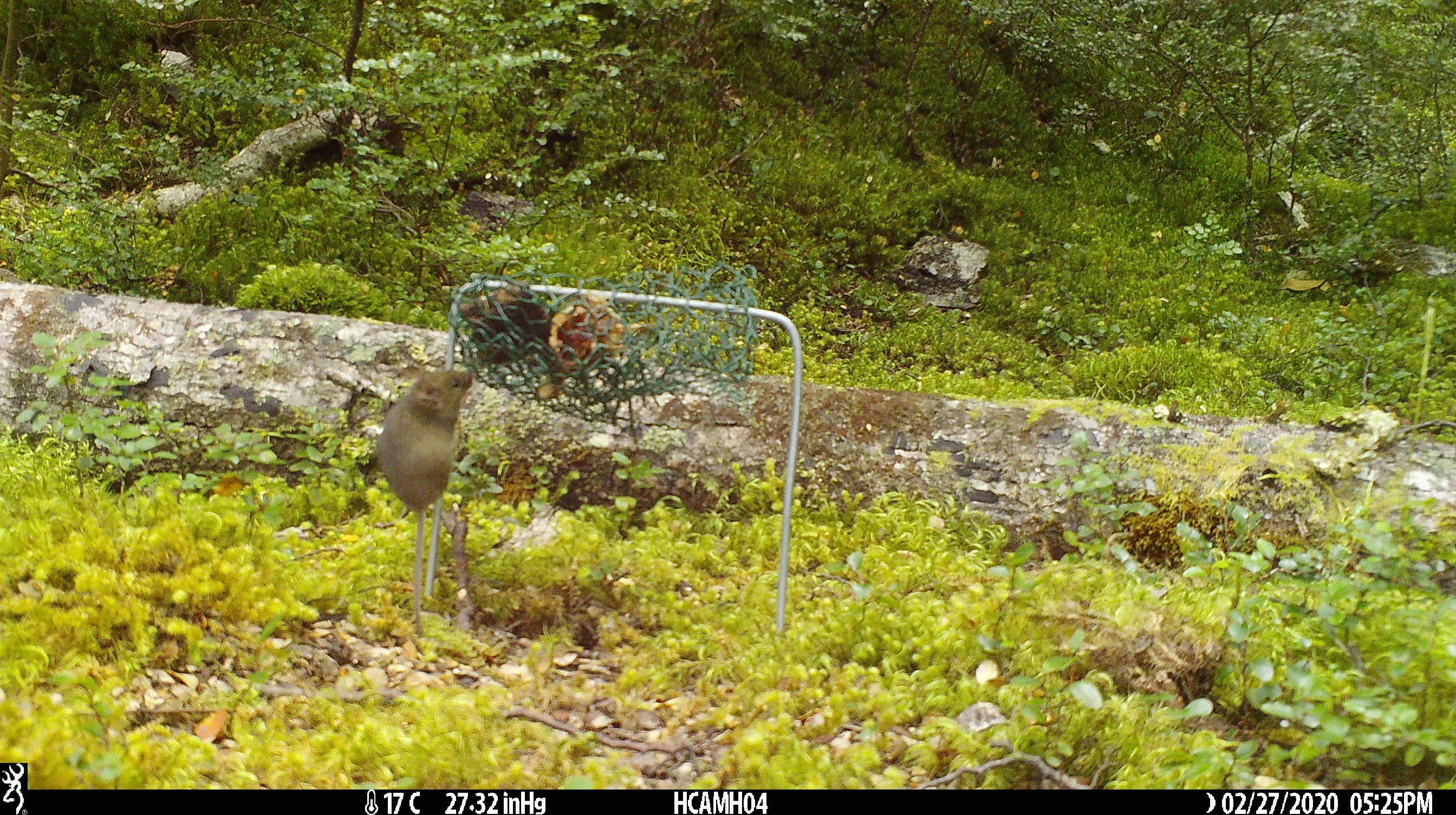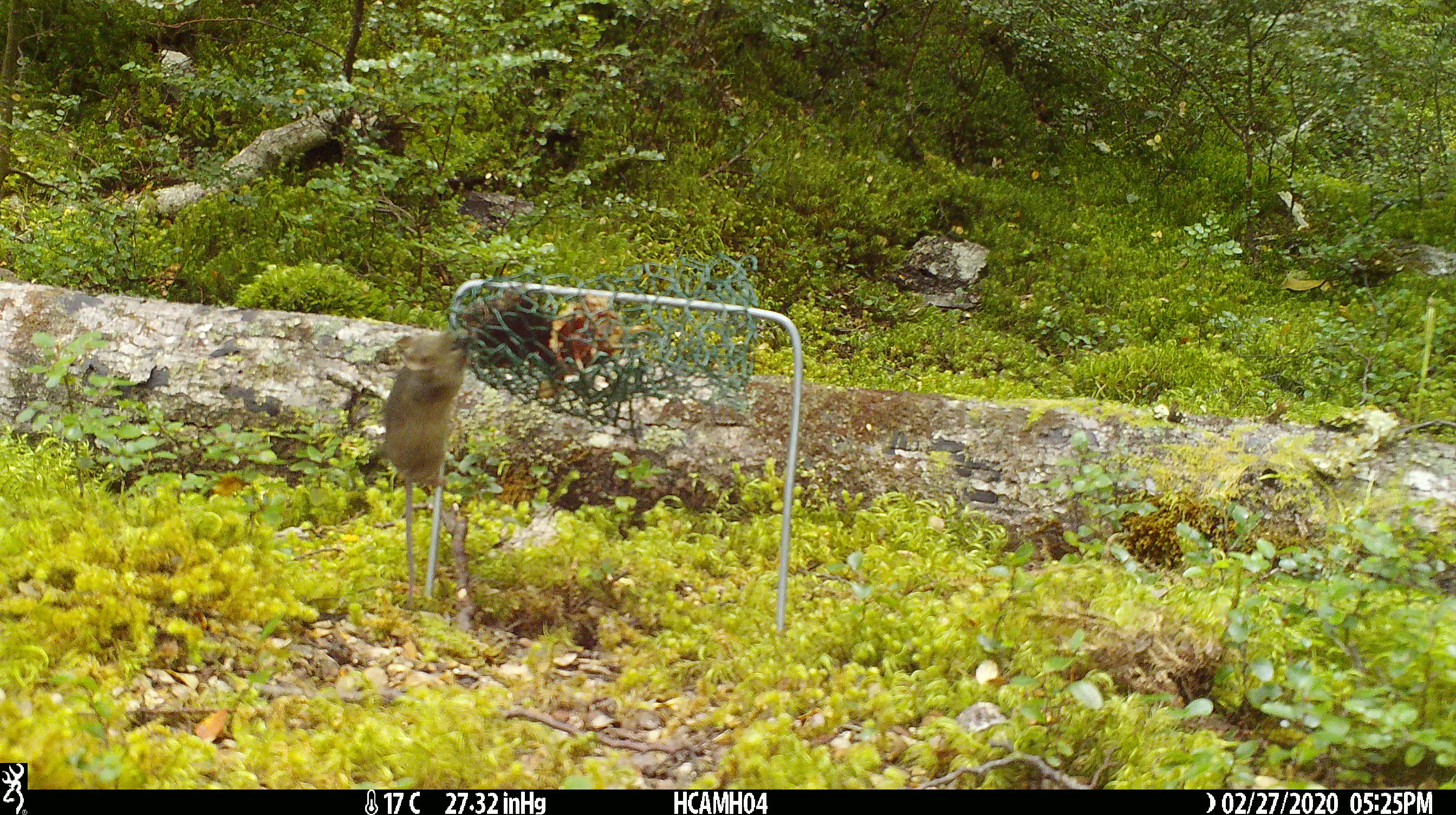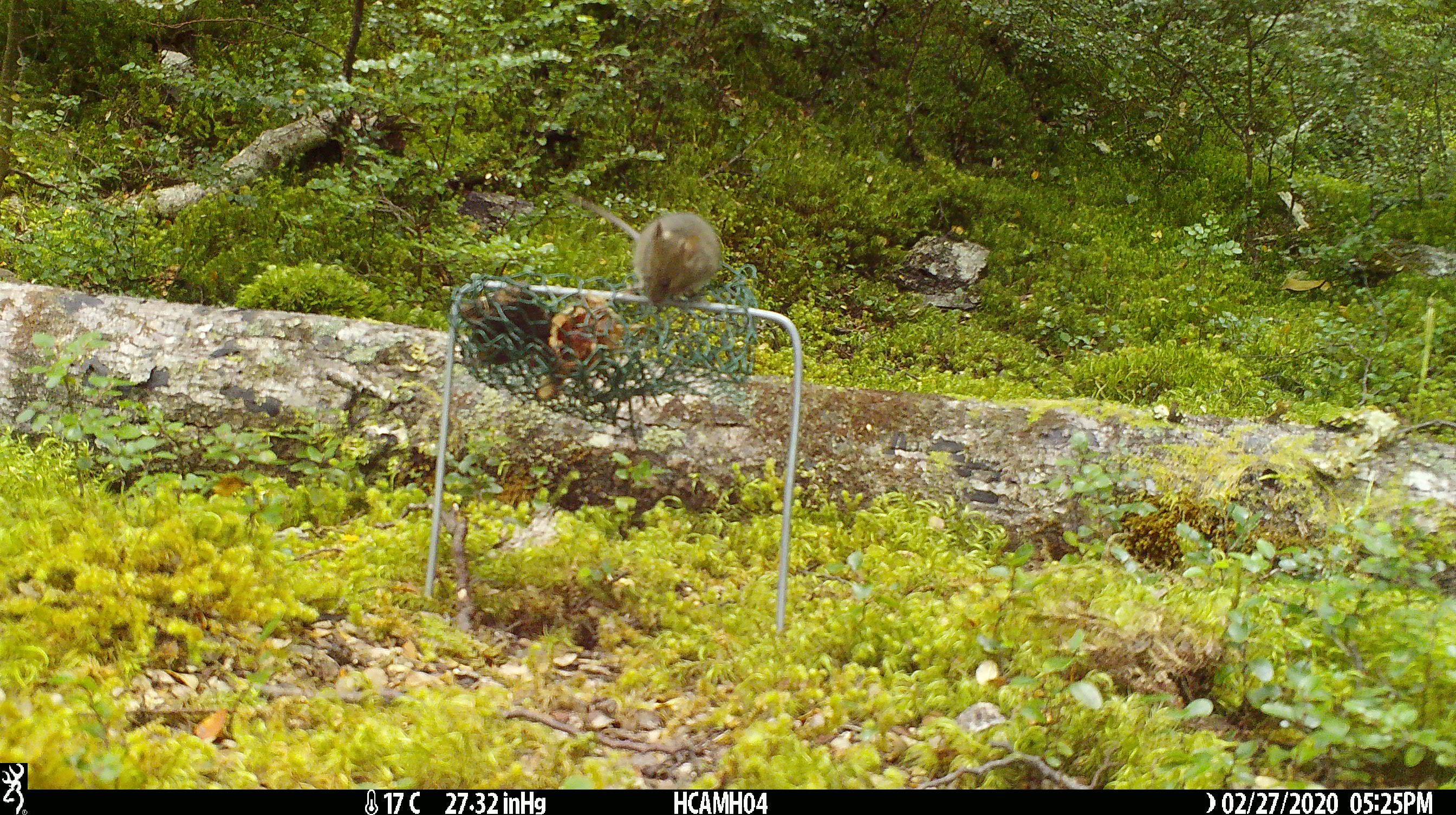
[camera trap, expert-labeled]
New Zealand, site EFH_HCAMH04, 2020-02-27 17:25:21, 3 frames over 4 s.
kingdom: Animalia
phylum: Chordata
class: Mammalia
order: Rodentia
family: Muridae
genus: Mus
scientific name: Mus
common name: mouse